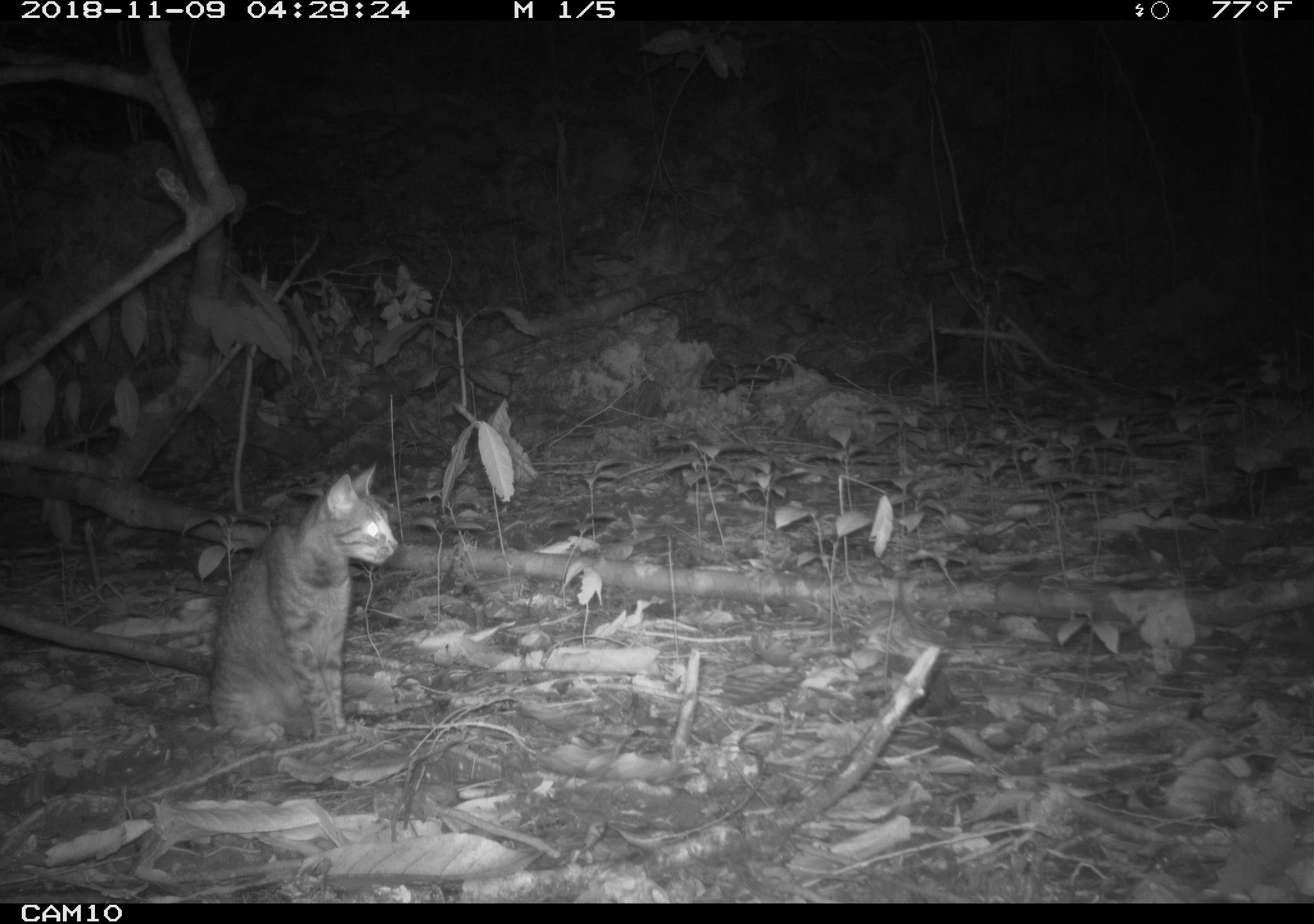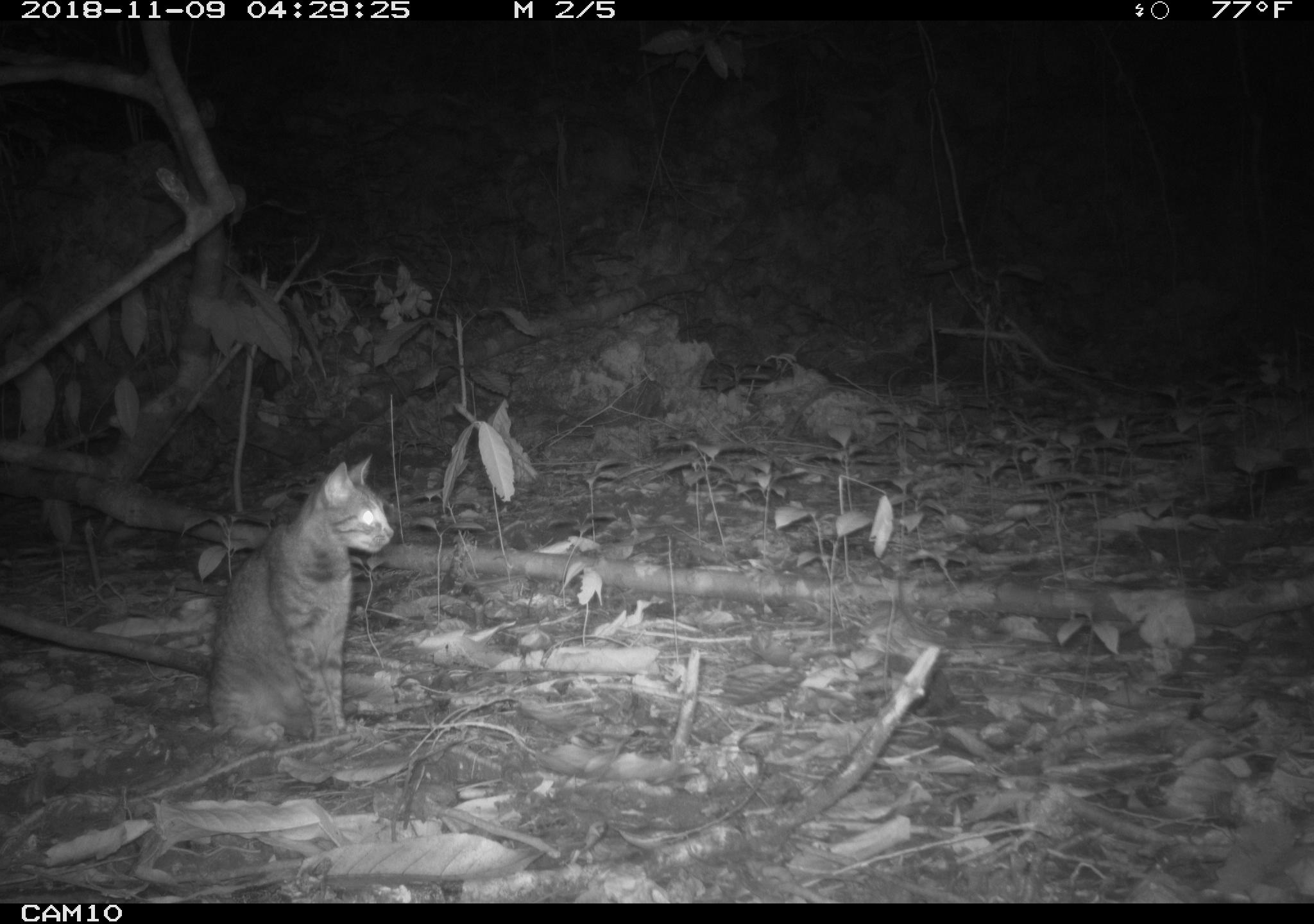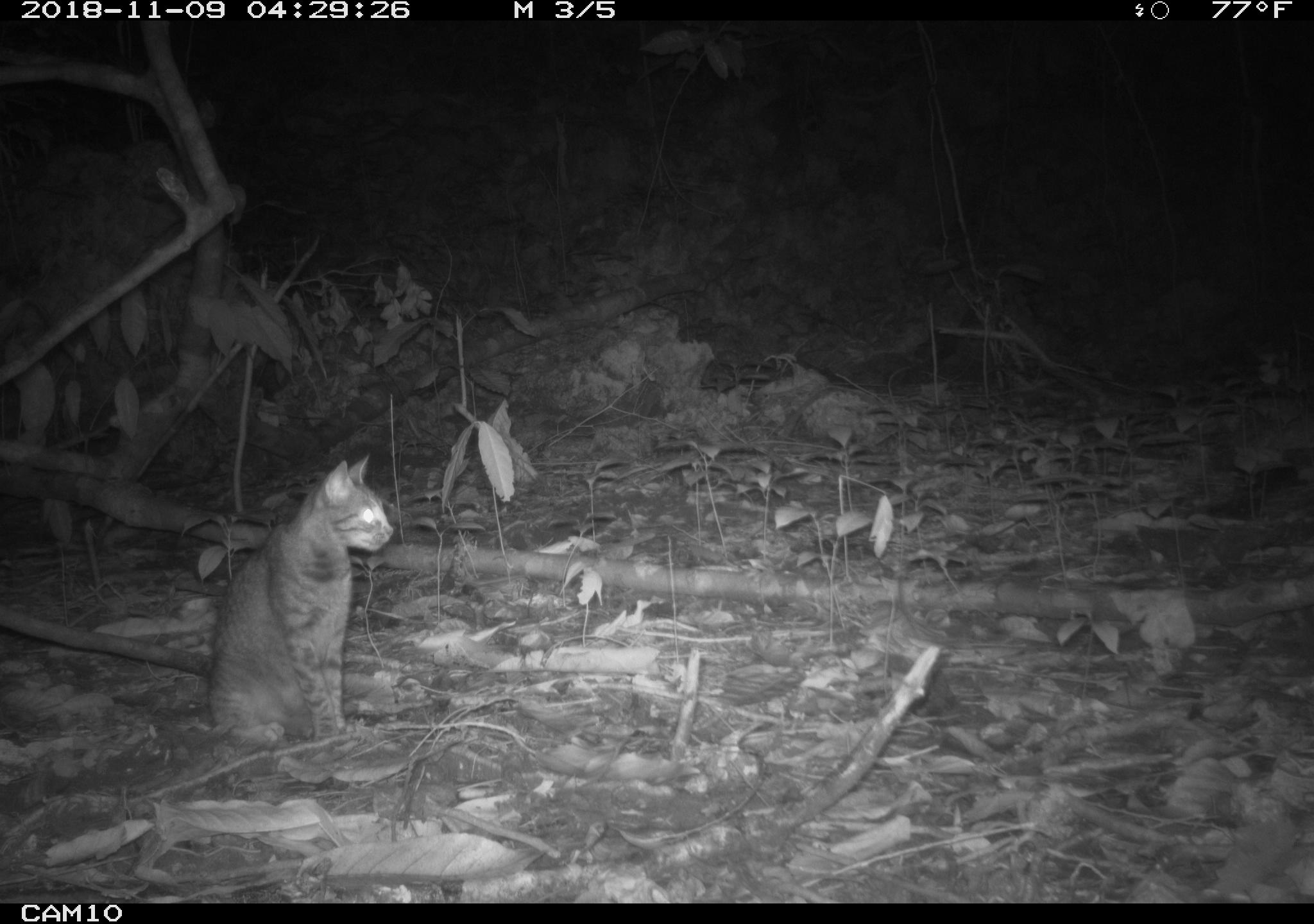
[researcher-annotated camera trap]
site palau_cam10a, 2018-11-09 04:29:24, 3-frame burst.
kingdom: Animalia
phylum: Chordata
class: Mammalia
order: Carnivora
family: Felidae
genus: Felis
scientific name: Felis catus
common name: cat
Cat (Felis catus).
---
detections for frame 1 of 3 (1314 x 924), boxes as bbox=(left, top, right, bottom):
cat: bbox=(202, 465, 395, 741)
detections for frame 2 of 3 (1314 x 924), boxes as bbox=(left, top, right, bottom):
cat: bbox=(201, 452, 389, 742)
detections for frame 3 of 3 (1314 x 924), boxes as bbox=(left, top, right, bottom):
cat: bbox=(201, 453, 390, 740)